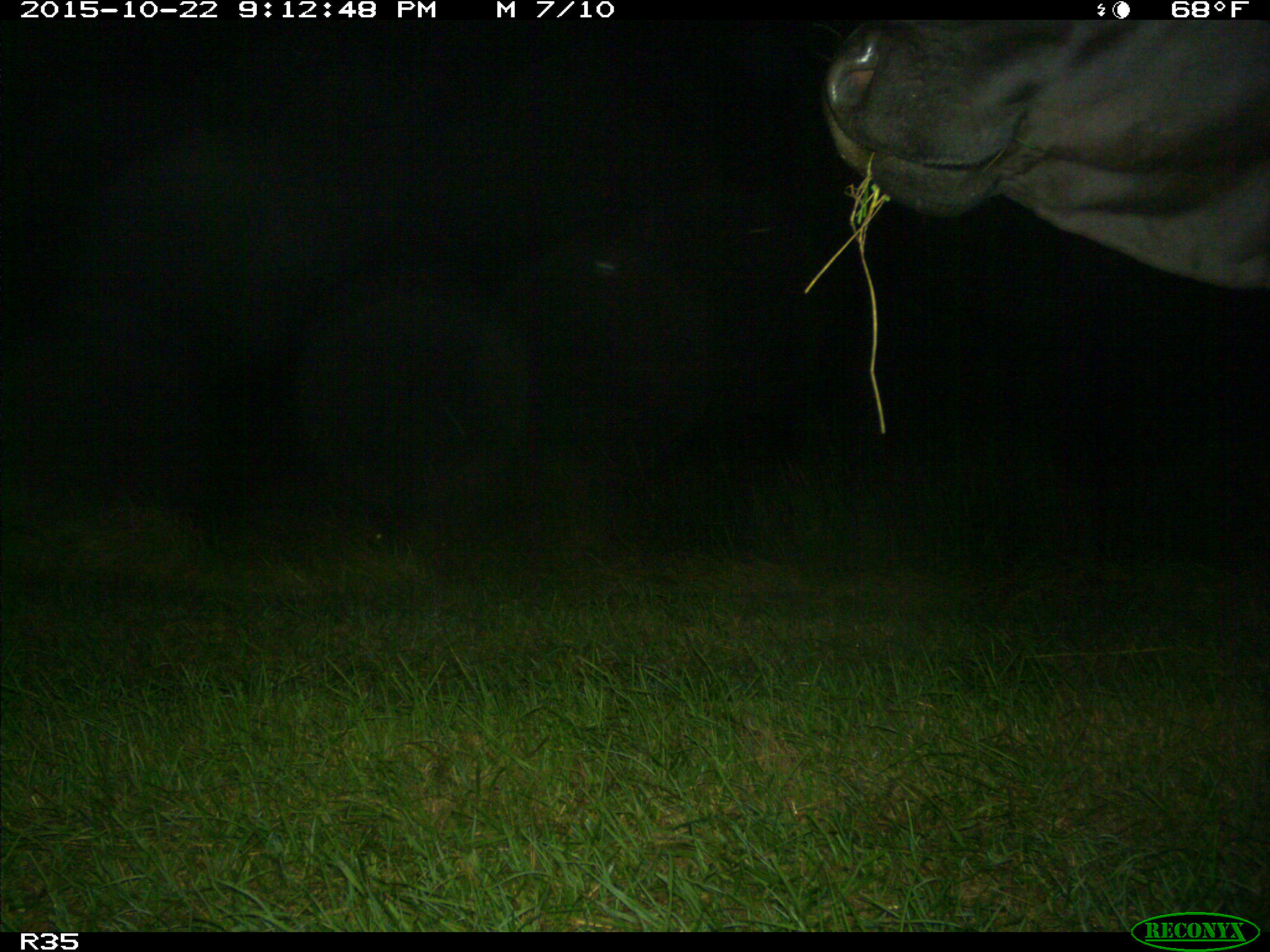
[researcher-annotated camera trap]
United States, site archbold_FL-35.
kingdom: Animalia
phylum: Chordata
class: Mammalia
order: Artiodactyla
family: Bovidae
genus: Bos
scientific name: Bos taurus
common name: domestic cow